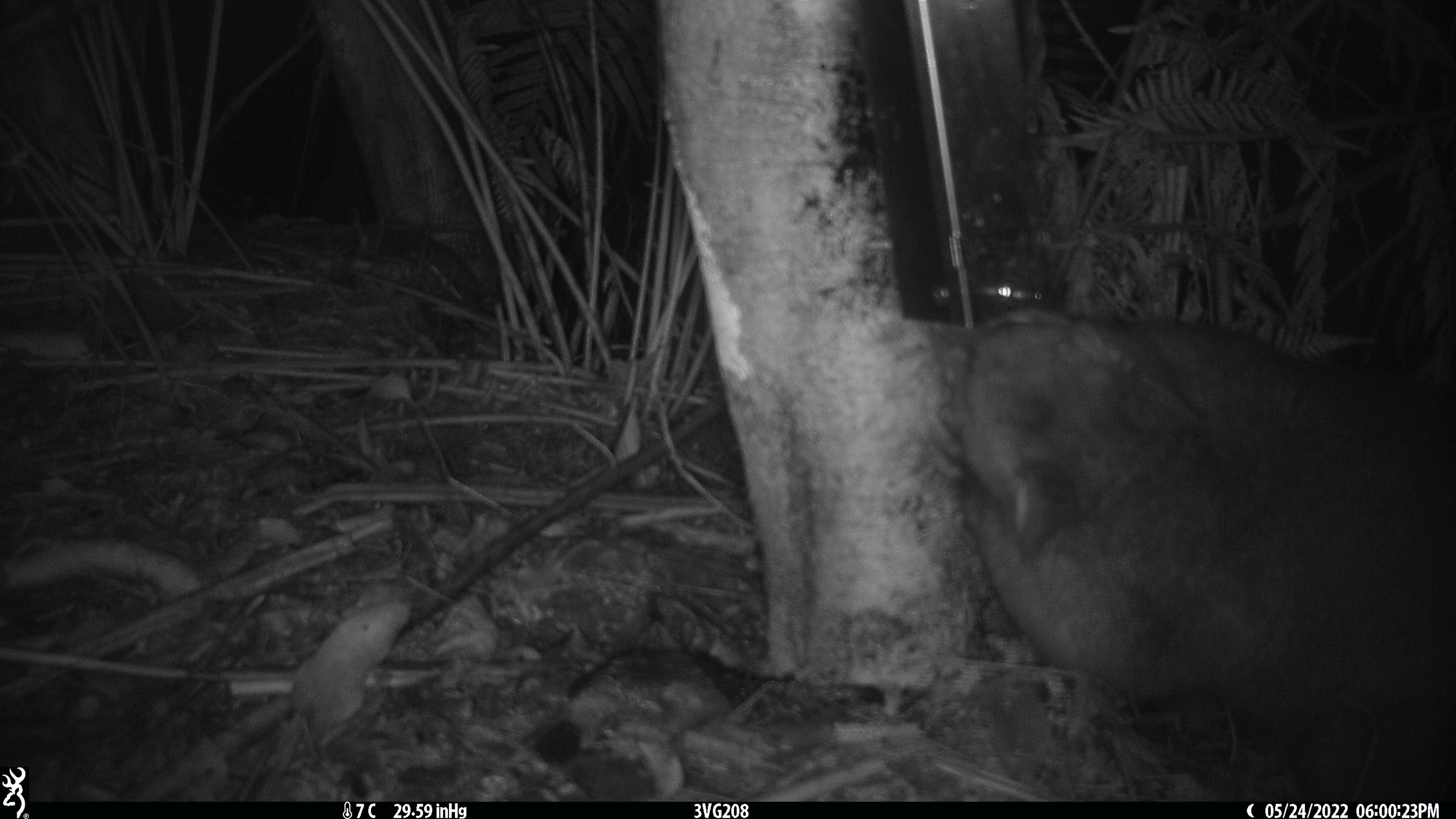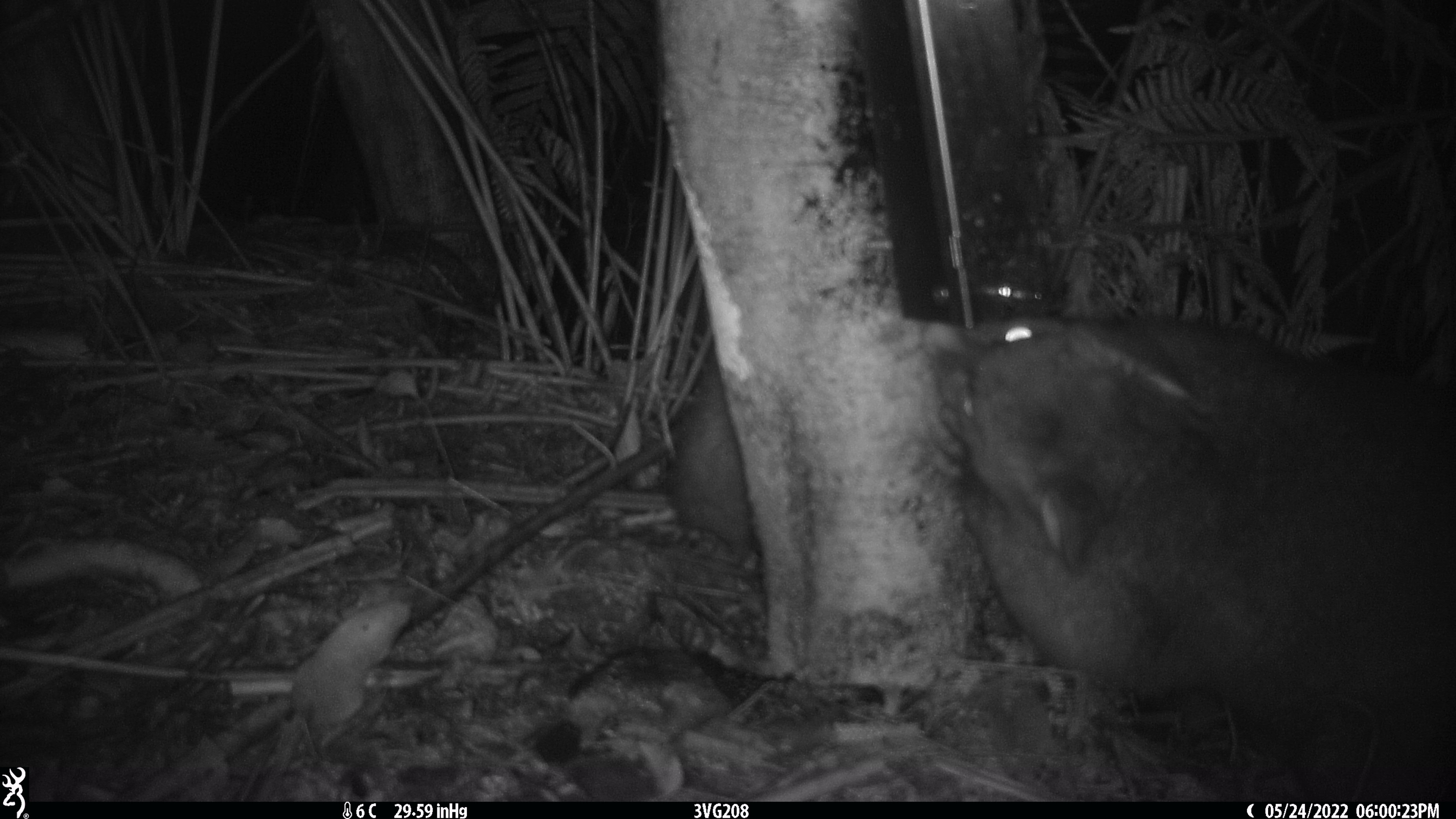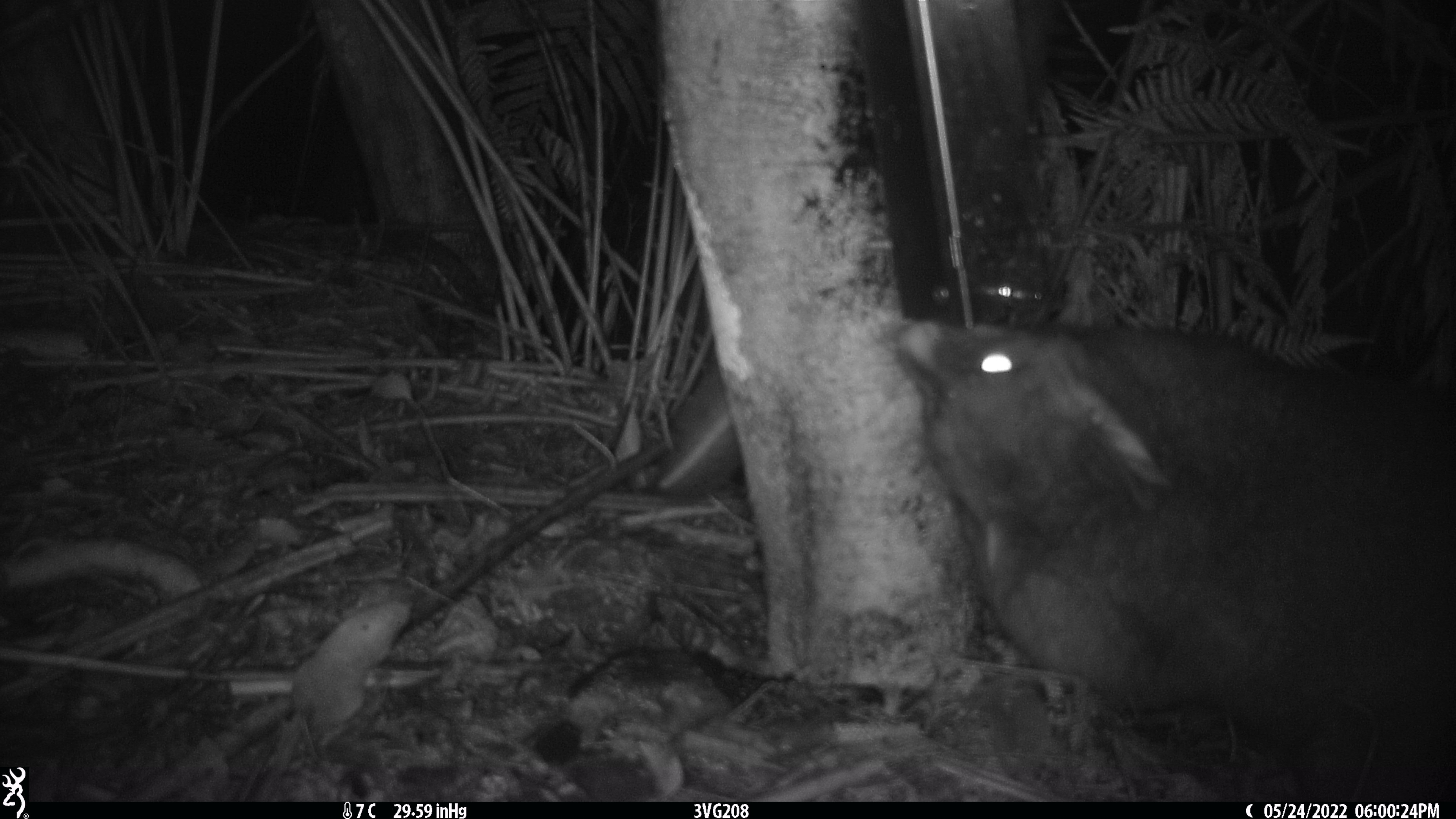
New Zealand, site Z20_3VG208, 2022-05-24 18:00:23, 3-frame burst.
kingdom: Animalia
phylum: Chordata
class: Mammalia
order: Diprotodontia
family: Phalangeridae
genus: Trichosurus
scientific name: Trichosurus vulpecula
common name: common brushtail possum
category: possum